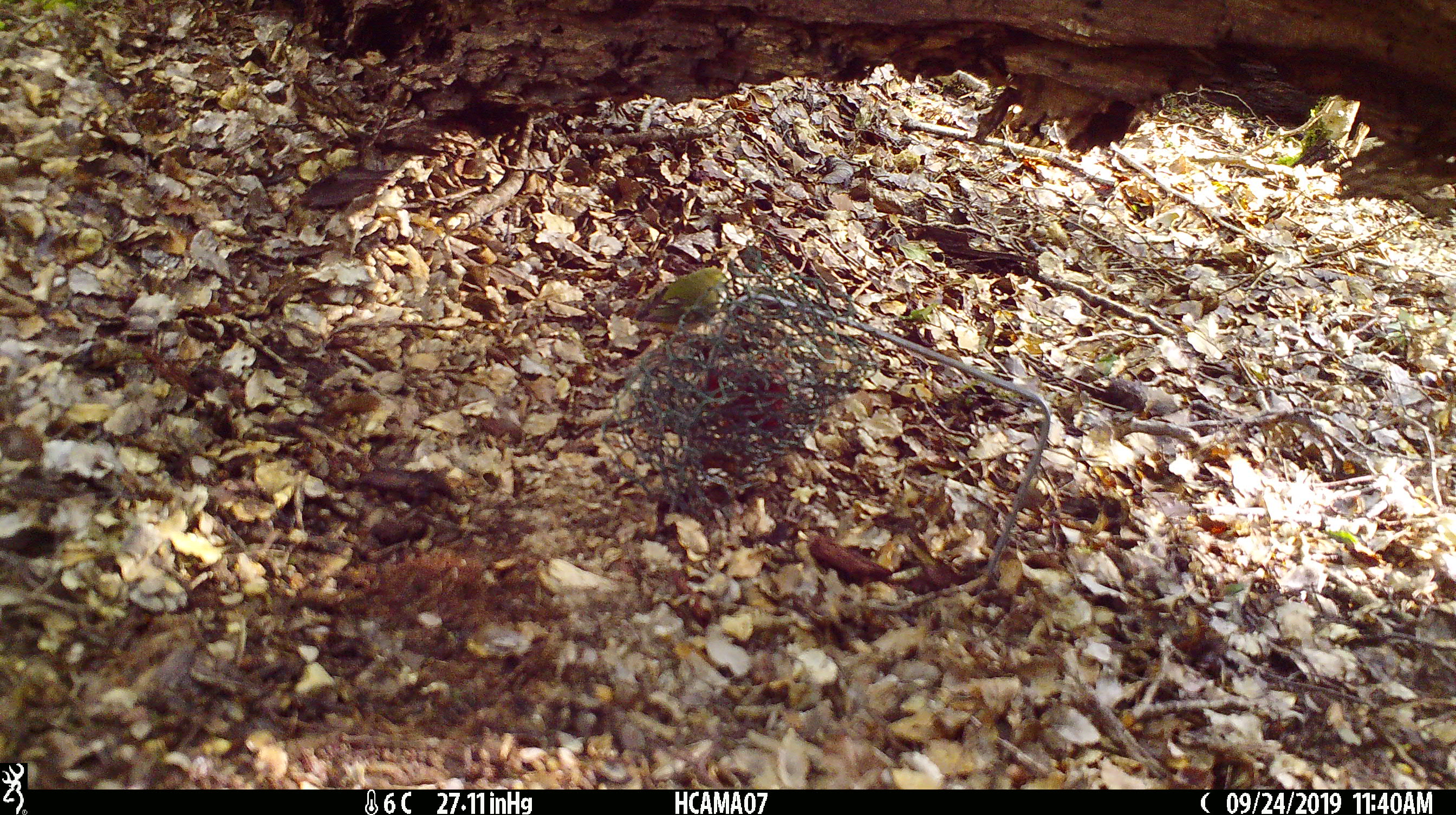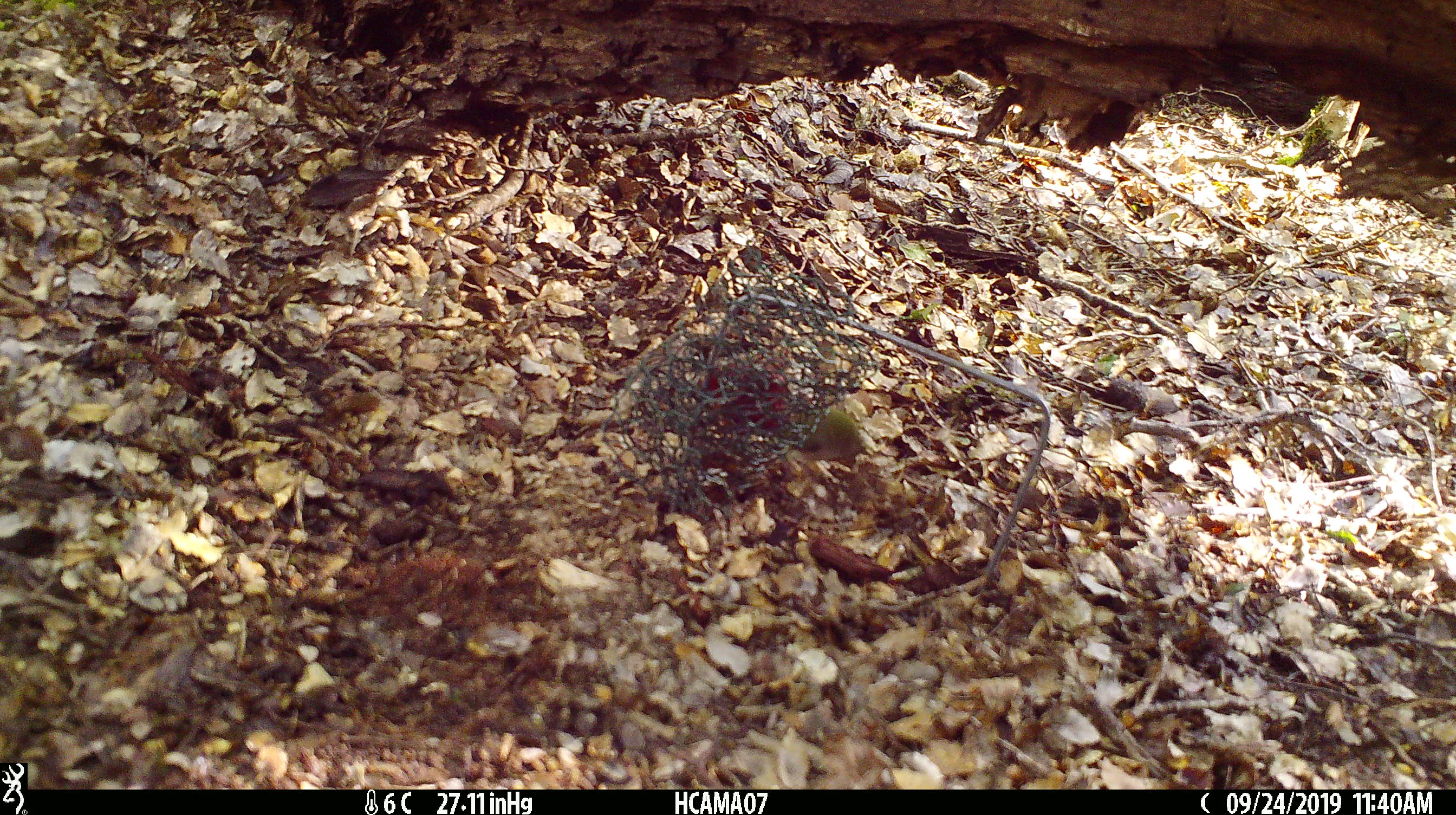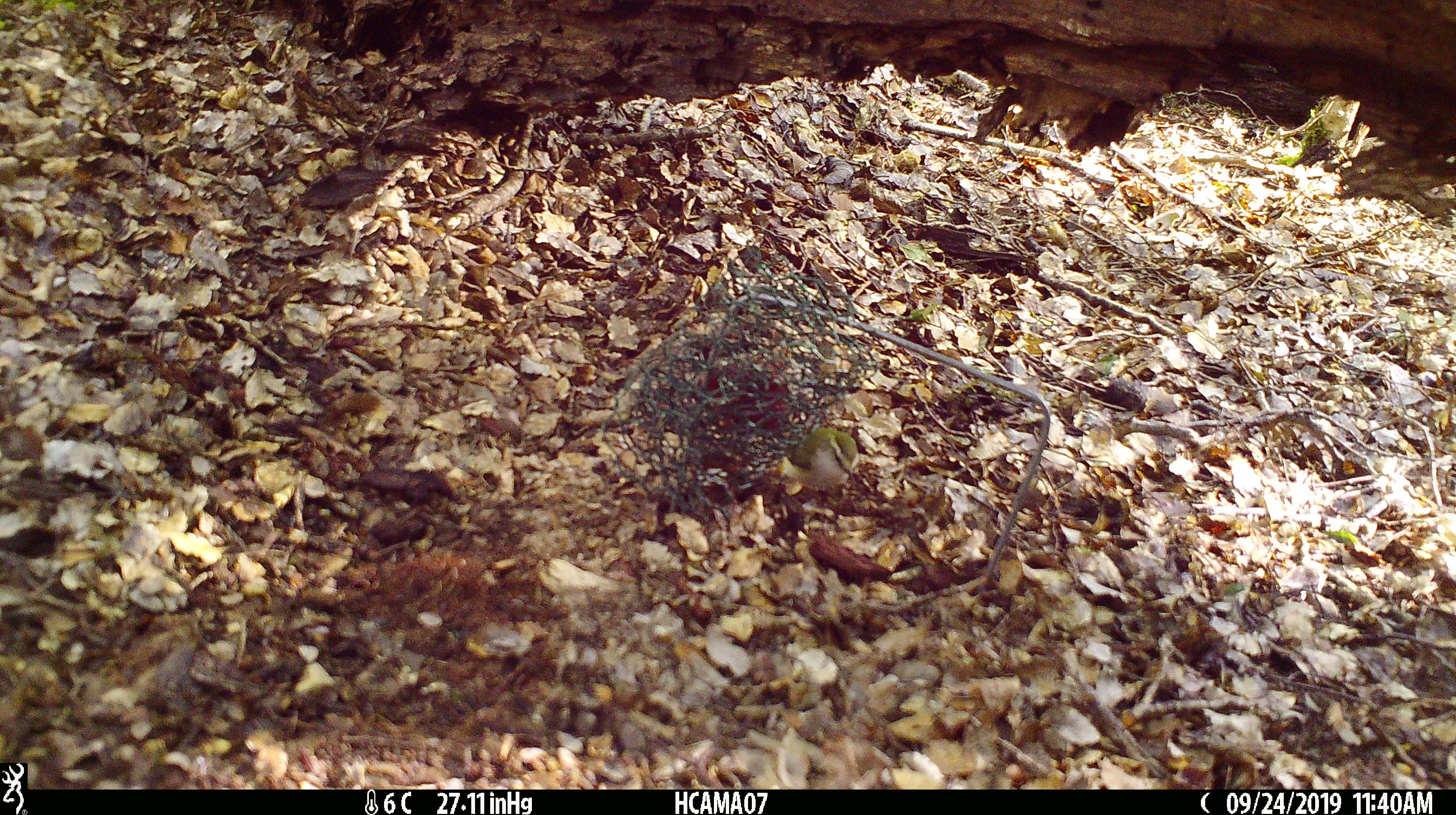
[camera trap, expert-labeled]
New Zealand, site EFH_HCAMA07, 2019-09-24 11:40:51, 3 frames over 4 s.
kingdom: Animalia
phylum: Chordata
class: Aves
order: Passeriformes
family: Acanthisittidae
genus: Acanthisitta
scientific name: Acanthisitta chloris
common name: rifleman